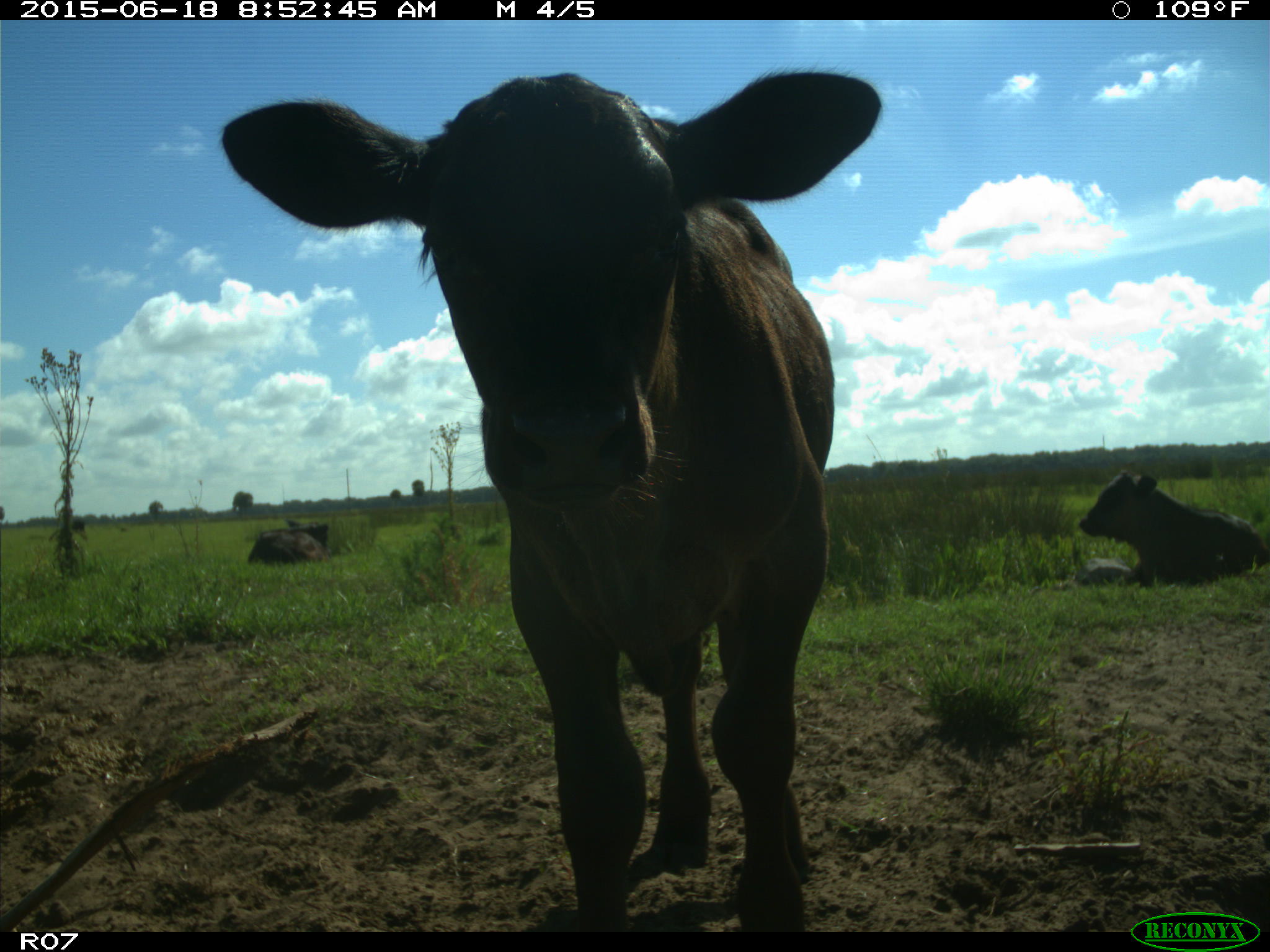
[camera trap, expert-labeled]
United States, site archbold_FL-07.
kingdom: Animalia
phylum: Chordata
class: Mammalia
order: Artiodactyla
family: Bovidae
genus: Bos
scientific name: Bos taurus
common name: domestic cow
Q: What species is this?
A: Bos taurus (domestic cow).